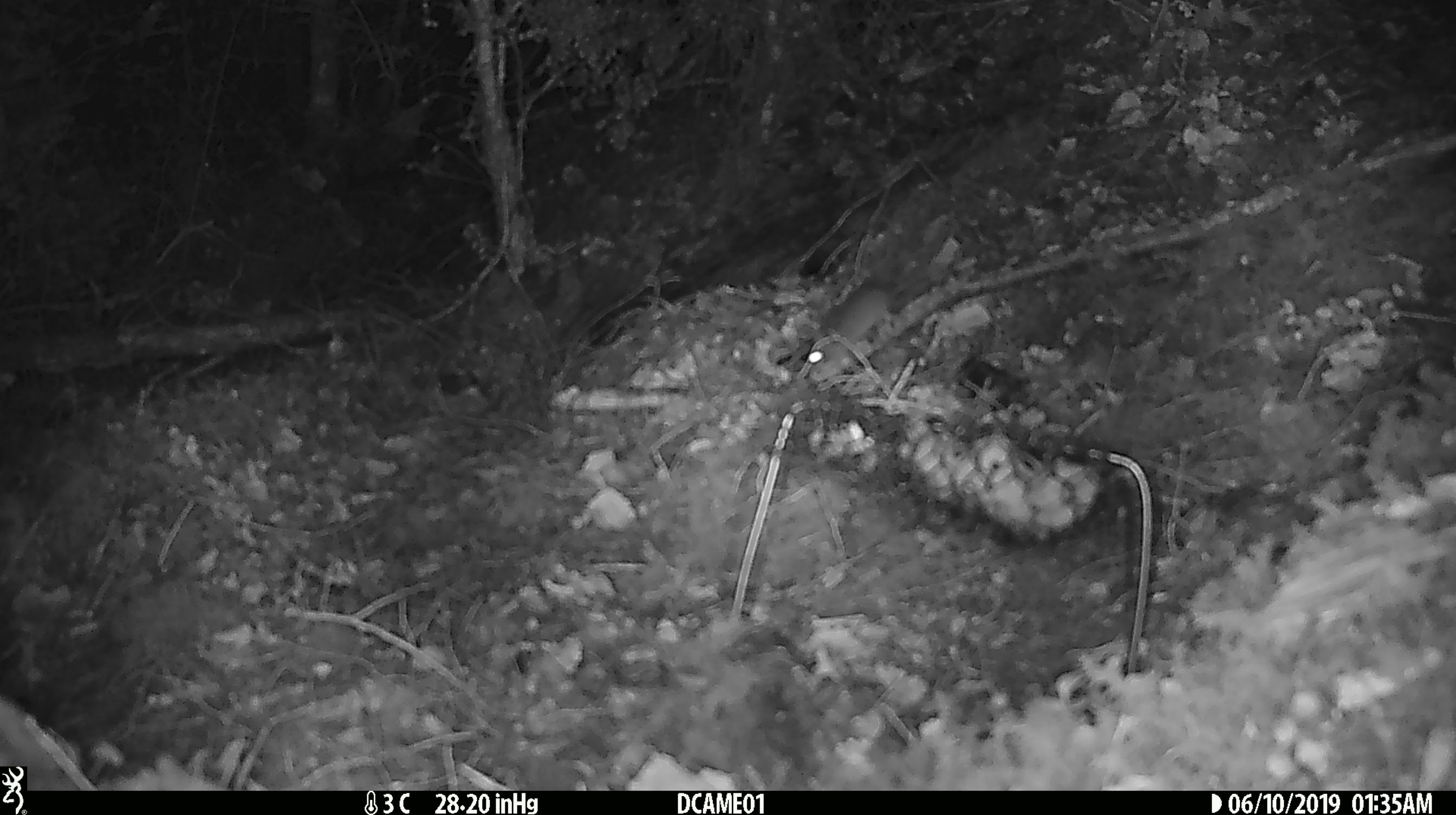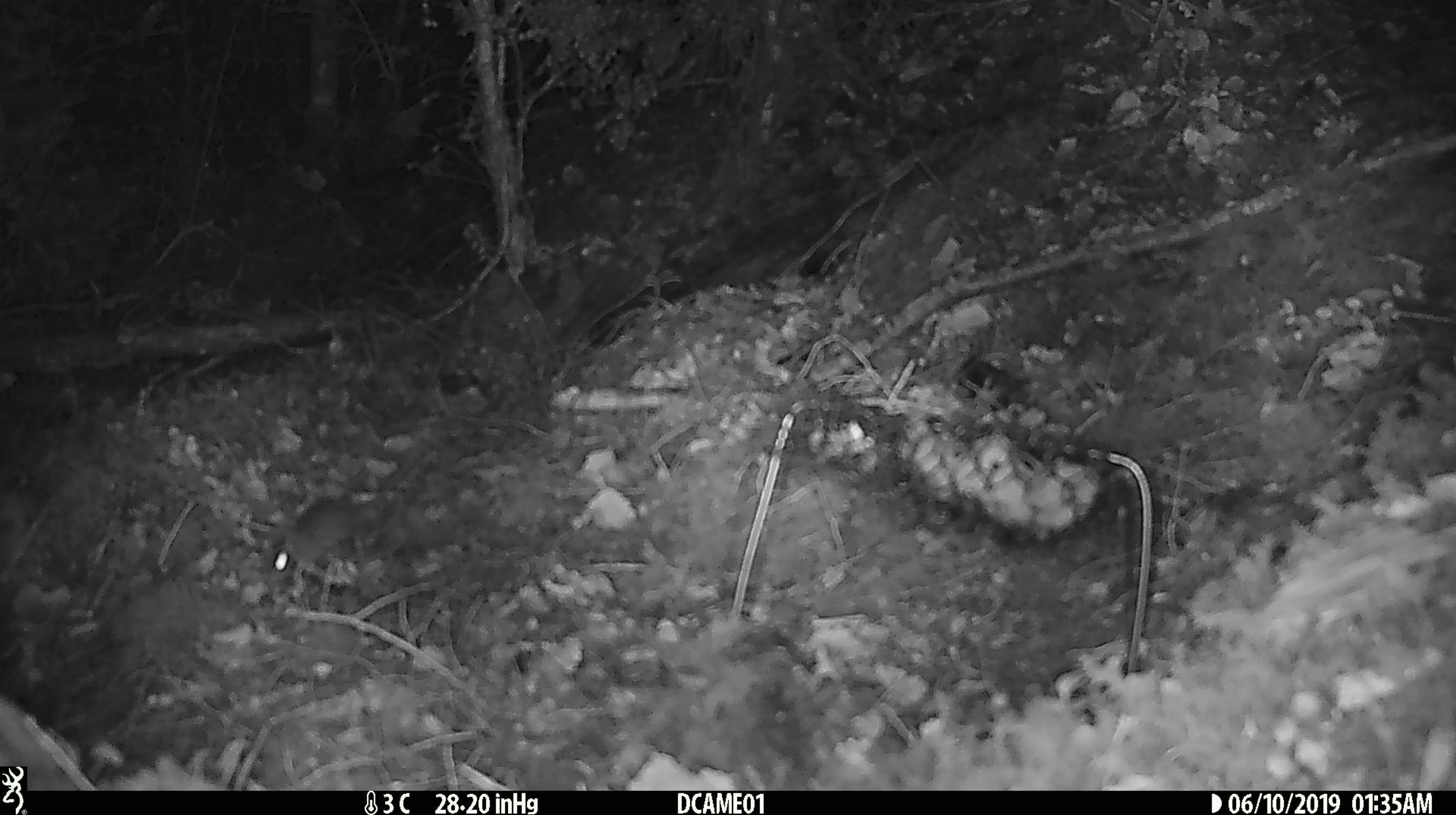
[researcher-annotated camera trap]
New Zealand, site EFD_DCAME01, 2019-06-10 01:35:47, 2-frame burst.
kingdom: Animalia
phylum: Chordata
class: Mammalia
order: Rodentia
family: Muridae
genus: Mus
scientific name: Mus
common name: mouse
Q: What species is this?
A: Mouse (Mus).